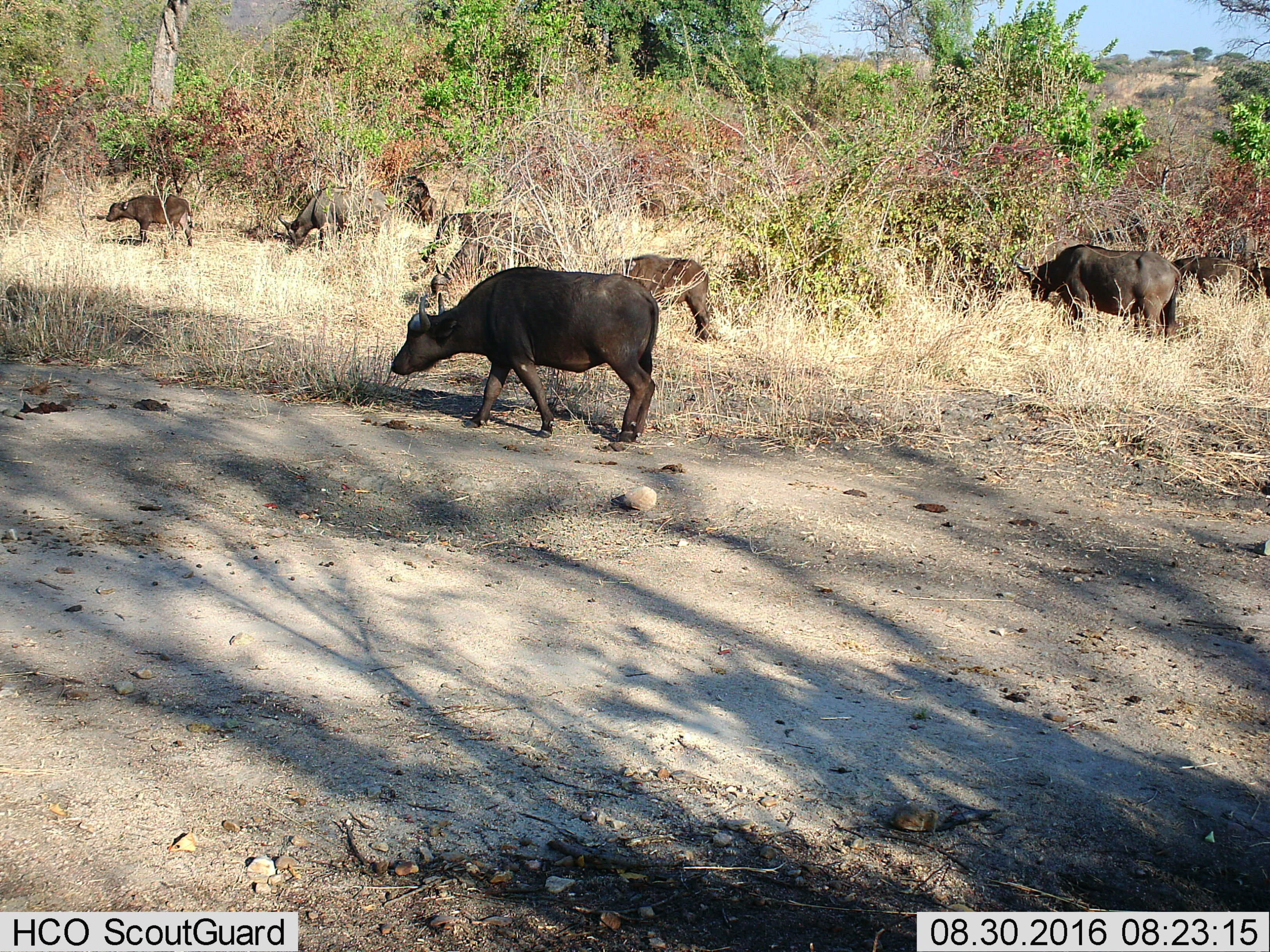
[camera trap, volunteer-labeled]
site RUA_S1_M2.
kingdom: Animalia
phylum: Chordata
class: Mammalia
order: Artiodactyla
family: Bovidae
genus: Syncerus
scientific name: Syncerus caffer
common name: african buffalo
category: buffalo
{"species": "buffalo (african buffalo) (Syncerus caffer)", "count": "10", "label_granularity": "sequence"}